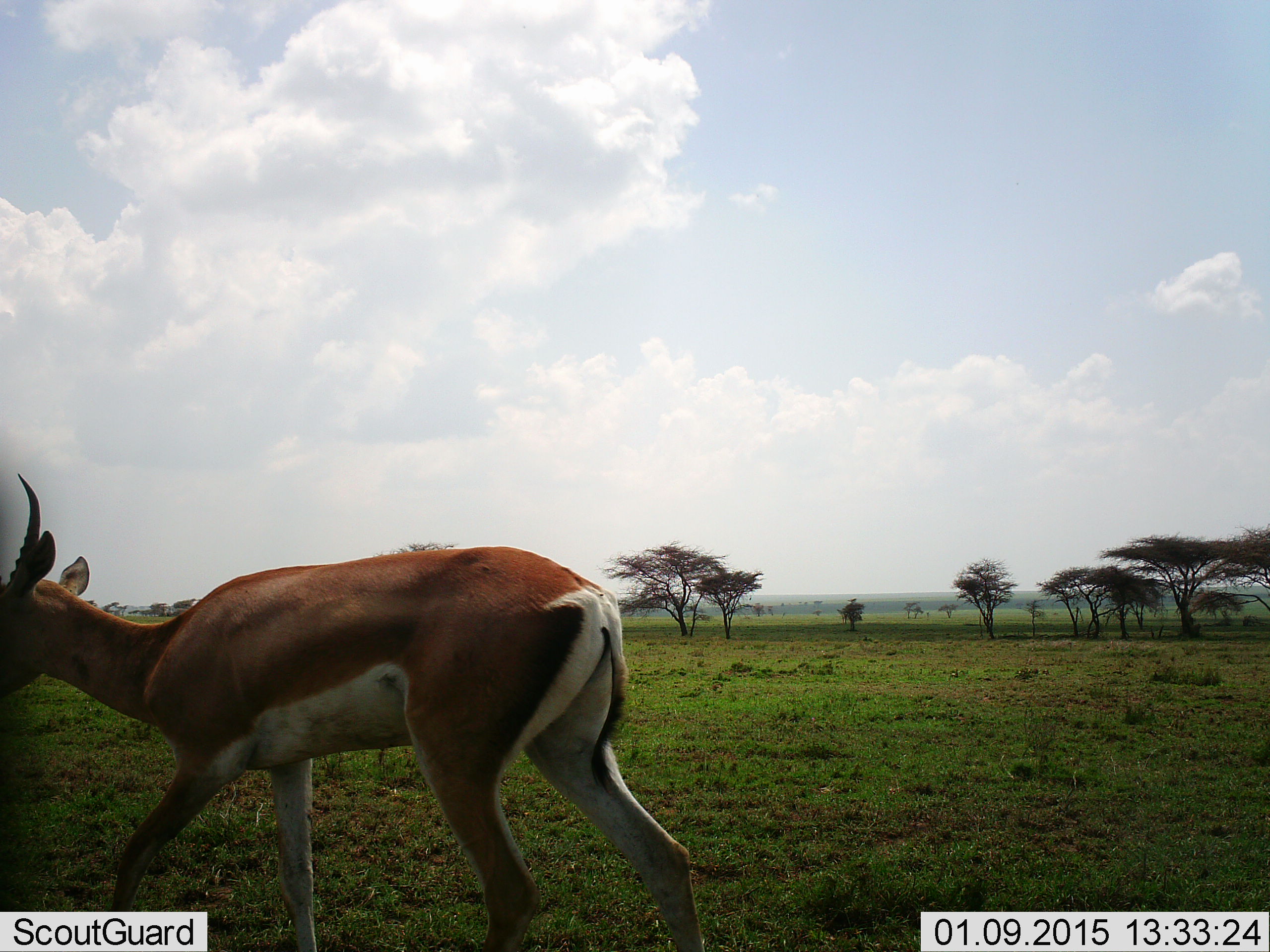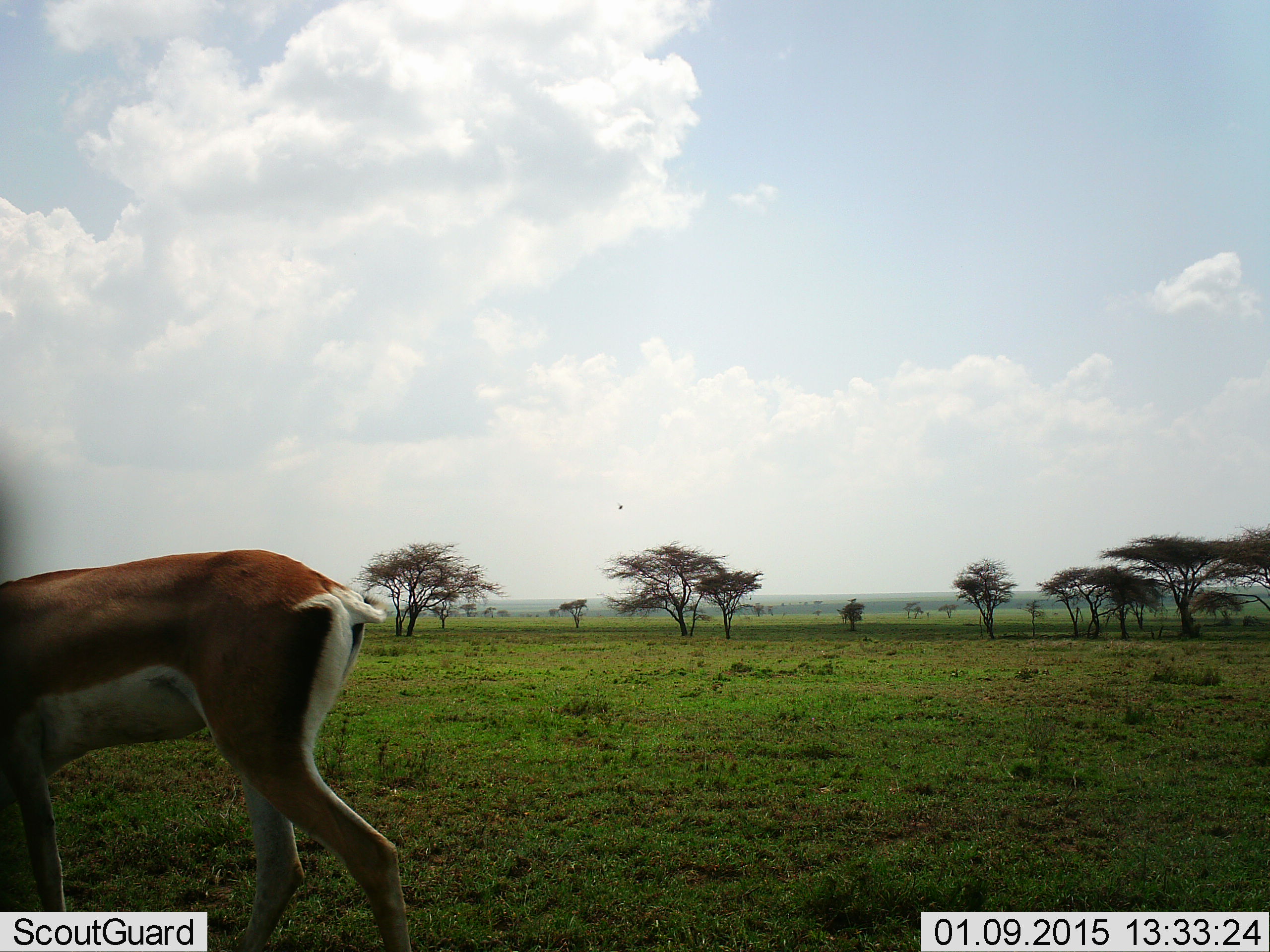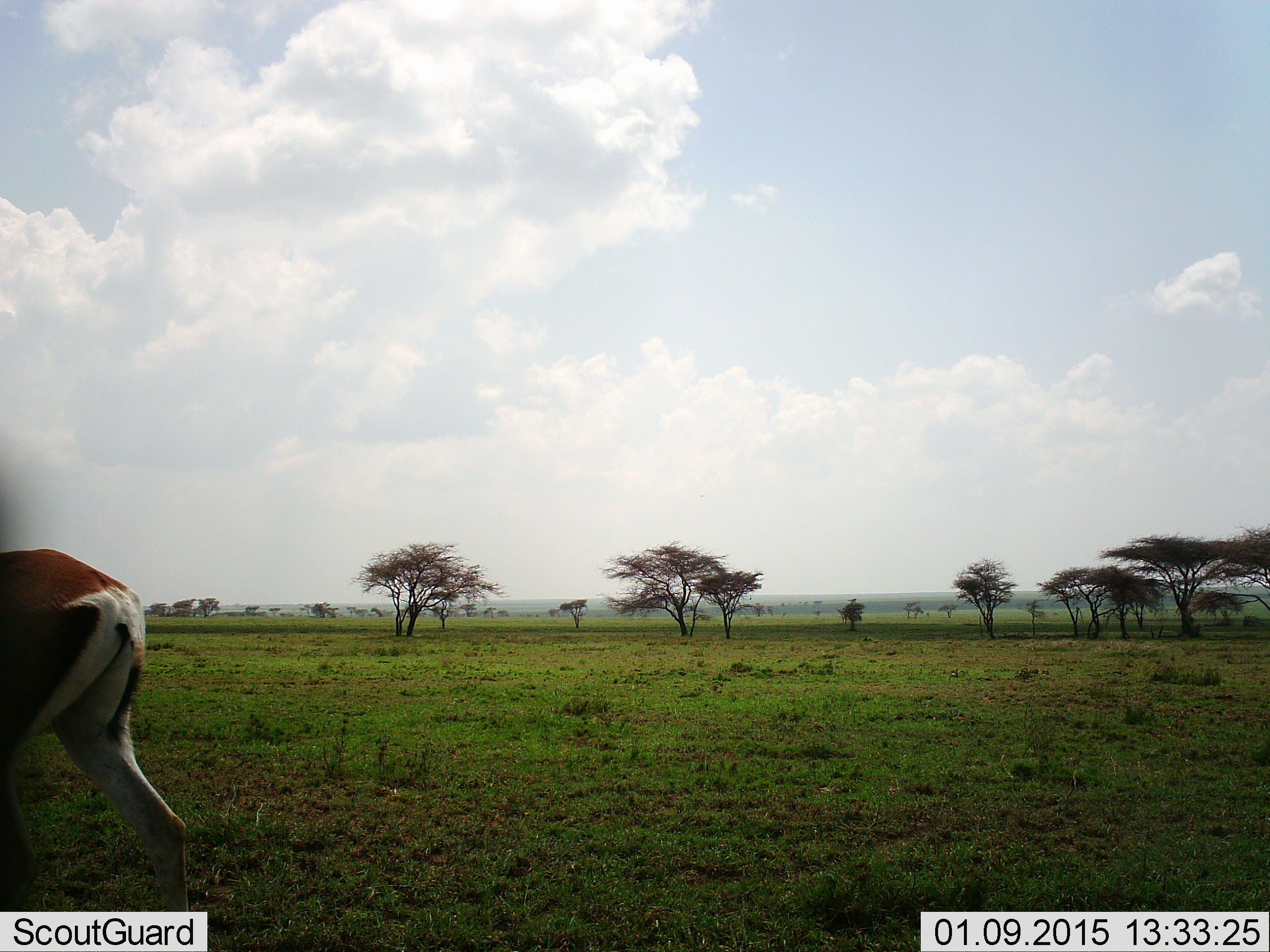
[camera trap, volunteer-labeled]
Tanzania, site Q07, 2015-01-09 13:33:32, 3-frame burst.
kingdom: Animalia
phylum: Chordata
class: Mammalia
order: Artiodactyla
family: Bovidae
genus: Nanger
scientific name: Nanger granti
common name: grant's gazelle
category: gazellegrants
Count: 1.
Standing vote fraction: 27%.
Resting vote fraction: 0%.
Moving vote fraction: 73%.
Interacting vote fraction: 0%.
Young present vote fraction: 0%.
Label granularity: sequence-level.